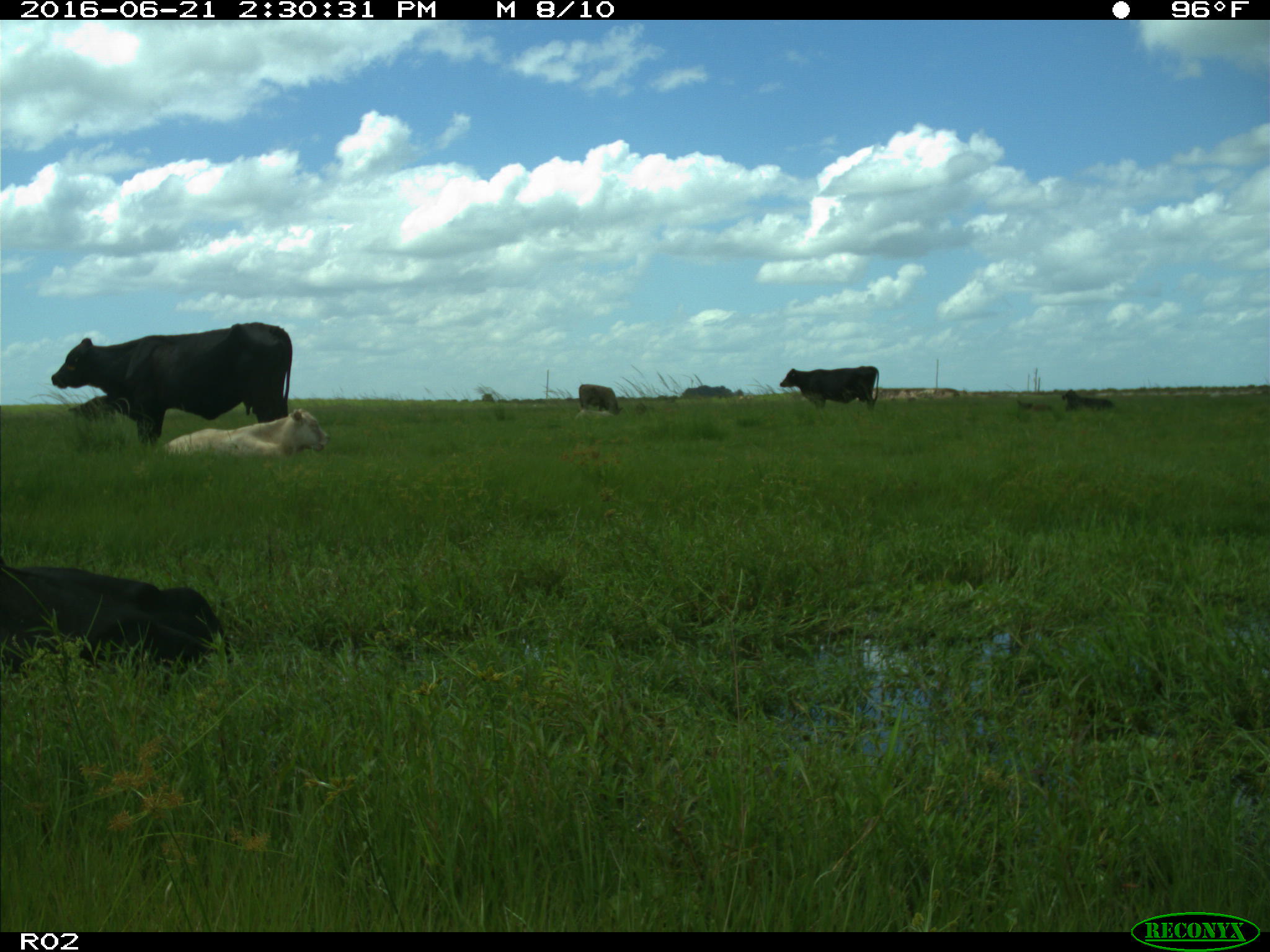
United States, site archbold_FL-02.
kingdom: Animalia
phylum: Chordata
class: Mammalia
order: Artiodactyla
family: Bovidae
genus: Bos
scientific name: Bos taurus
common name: domestic cow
Bos taurus (domestic cow).